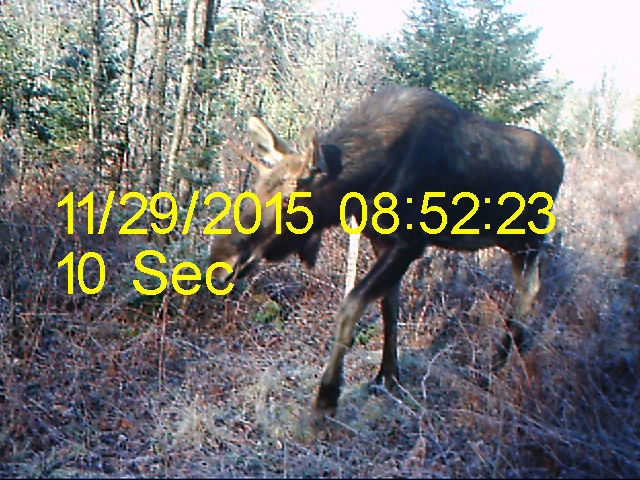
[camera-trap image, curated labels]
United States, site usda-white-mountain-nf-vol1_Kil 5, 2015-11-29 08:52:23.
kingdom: Animalia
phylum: Chordata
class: Mammalia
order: Artiodactyla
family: Cervidae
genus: Alces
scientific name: Alces alces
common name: moose